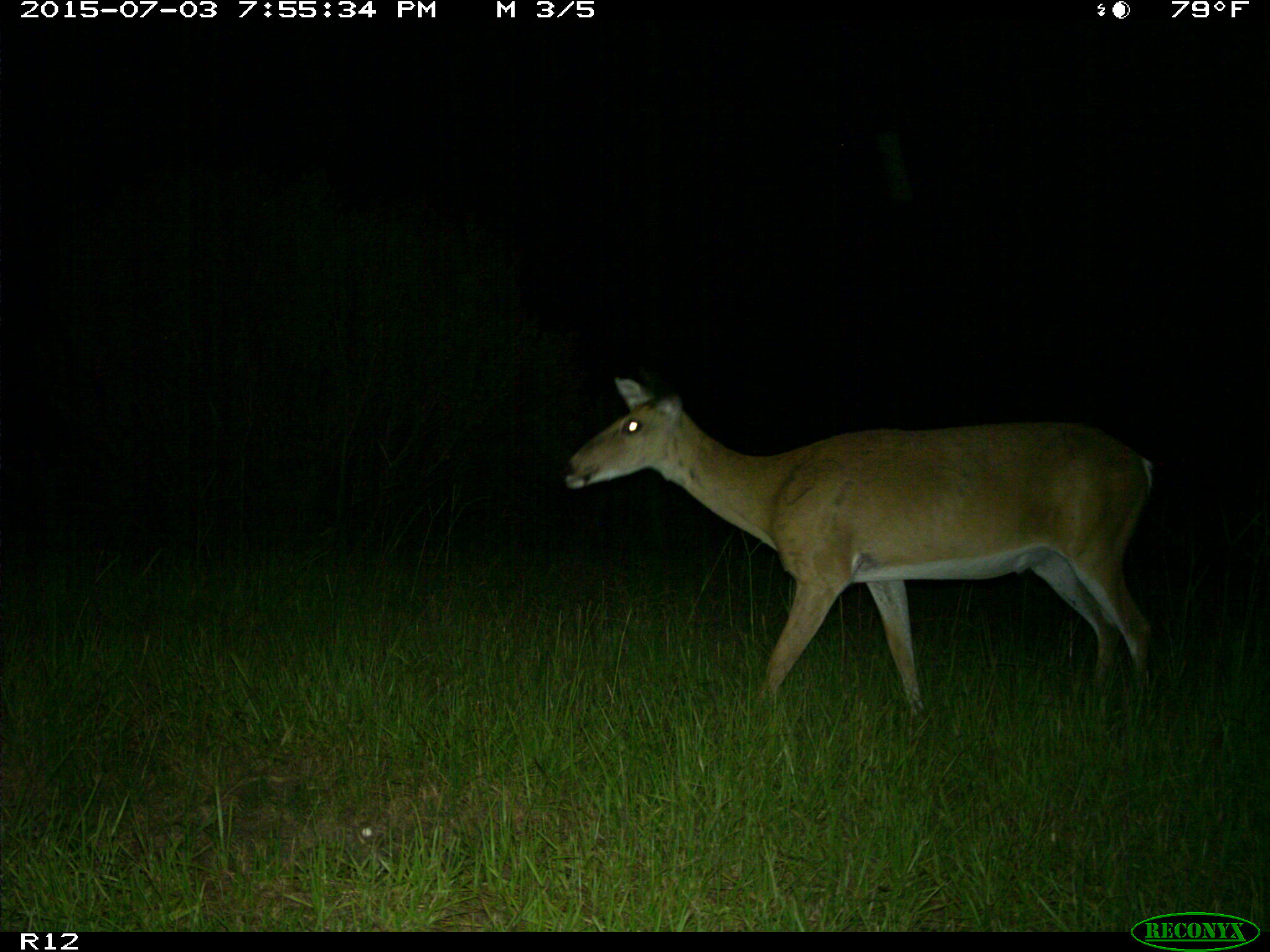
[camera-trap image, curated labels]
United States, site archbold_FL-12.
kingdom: Animalia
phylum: Chordata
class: Mammalia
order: Artiodactyla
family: Cervidae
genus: Odocoileus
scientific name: Odocoileus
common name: deer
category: unidentified deer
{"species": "unidentified deer (deer) (Odocoileus)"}